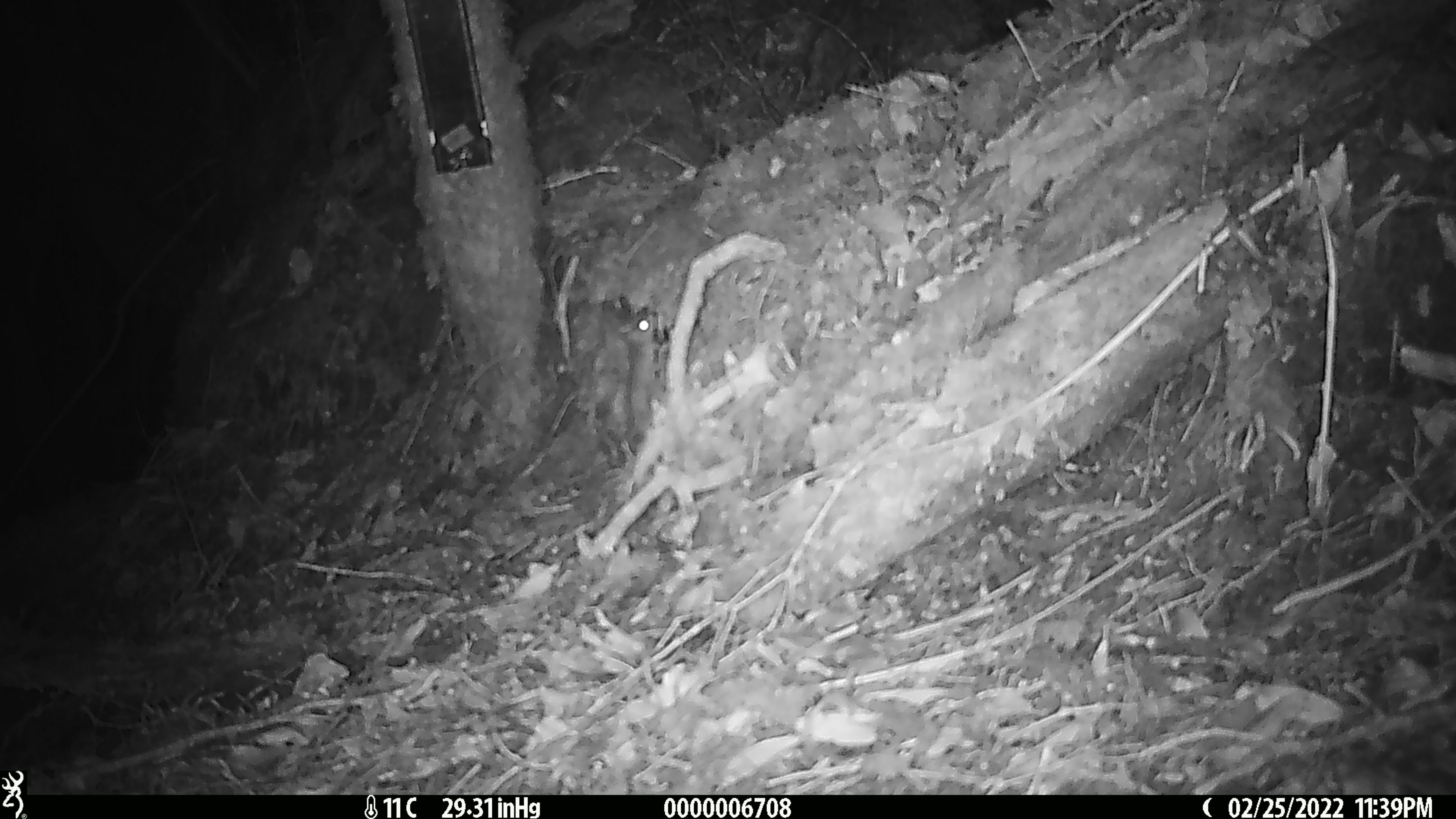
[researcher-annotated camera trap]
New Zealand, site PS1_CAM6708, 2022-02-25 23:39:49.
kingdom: Animalia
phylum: Chordata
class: Mammalia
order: Rodentia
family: Muridae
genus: Mus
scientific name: Mus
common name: mouse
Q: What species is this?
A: Mouse (Mus).